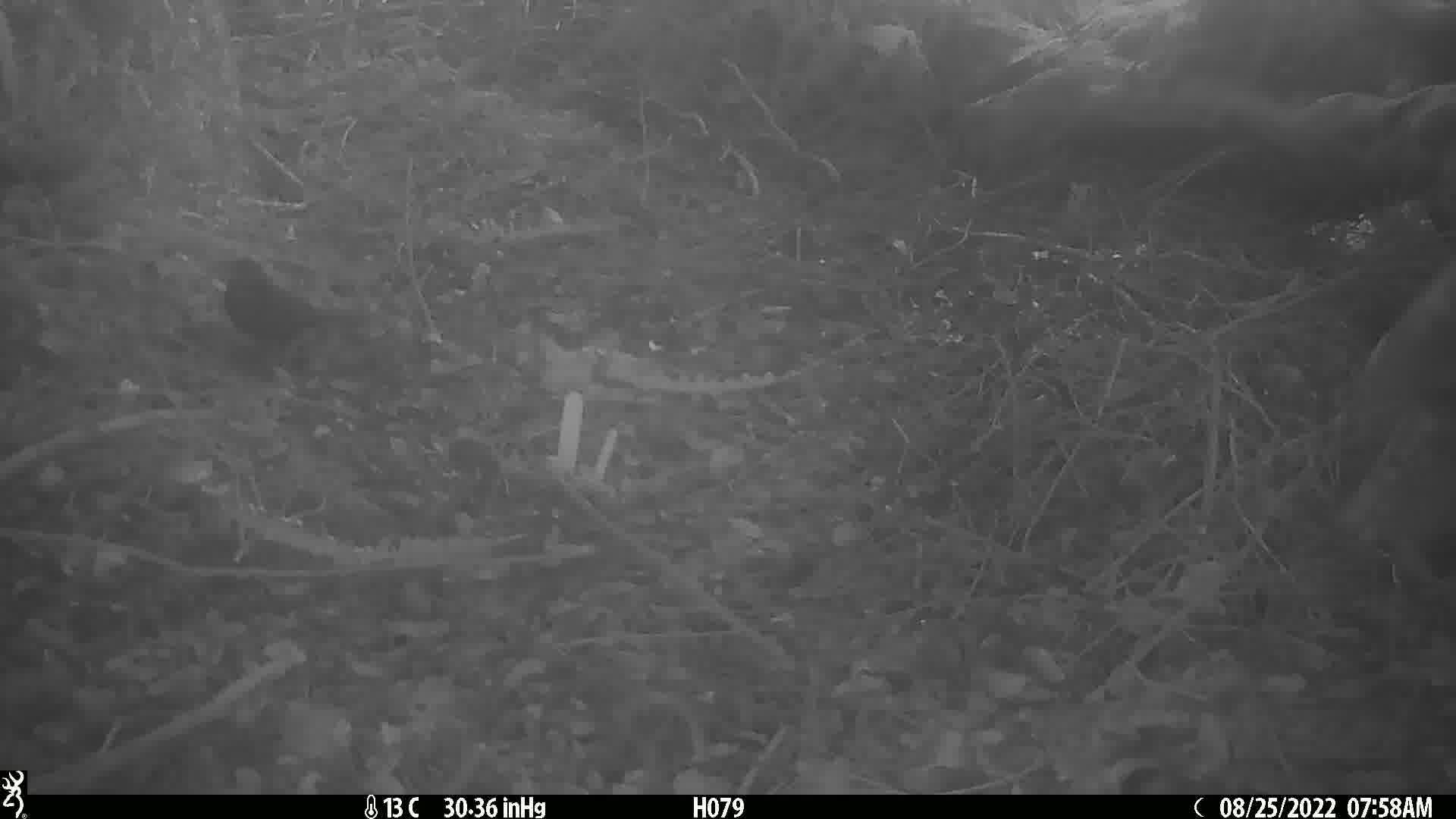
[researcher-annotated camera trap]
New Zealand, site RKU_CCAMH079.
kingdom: Animalia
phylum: Chordata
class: Aves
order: Passeriformes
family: Turdidae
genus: Turdus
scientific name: Turdus merula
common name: eurasian blackbird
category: blackbird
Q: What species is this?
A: Blackbird (eurasian blackbird) (Turdus merula).